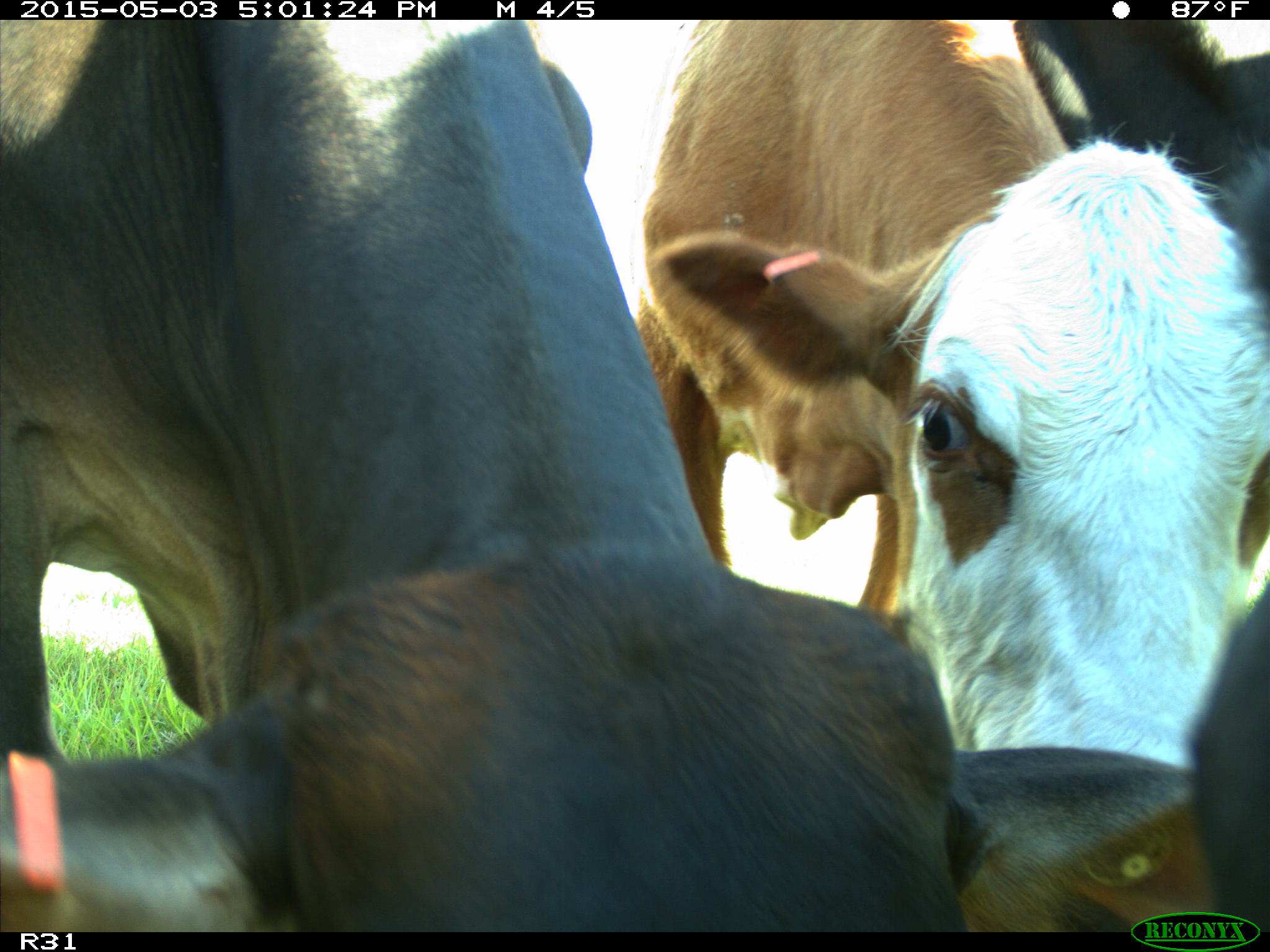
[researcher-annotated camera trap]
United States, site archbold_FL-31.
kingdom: Animalia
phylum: Chordata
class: Mammalia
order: Artiodactyla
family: Bovidae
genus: Bos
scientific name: Bos taurus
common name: domestic cow